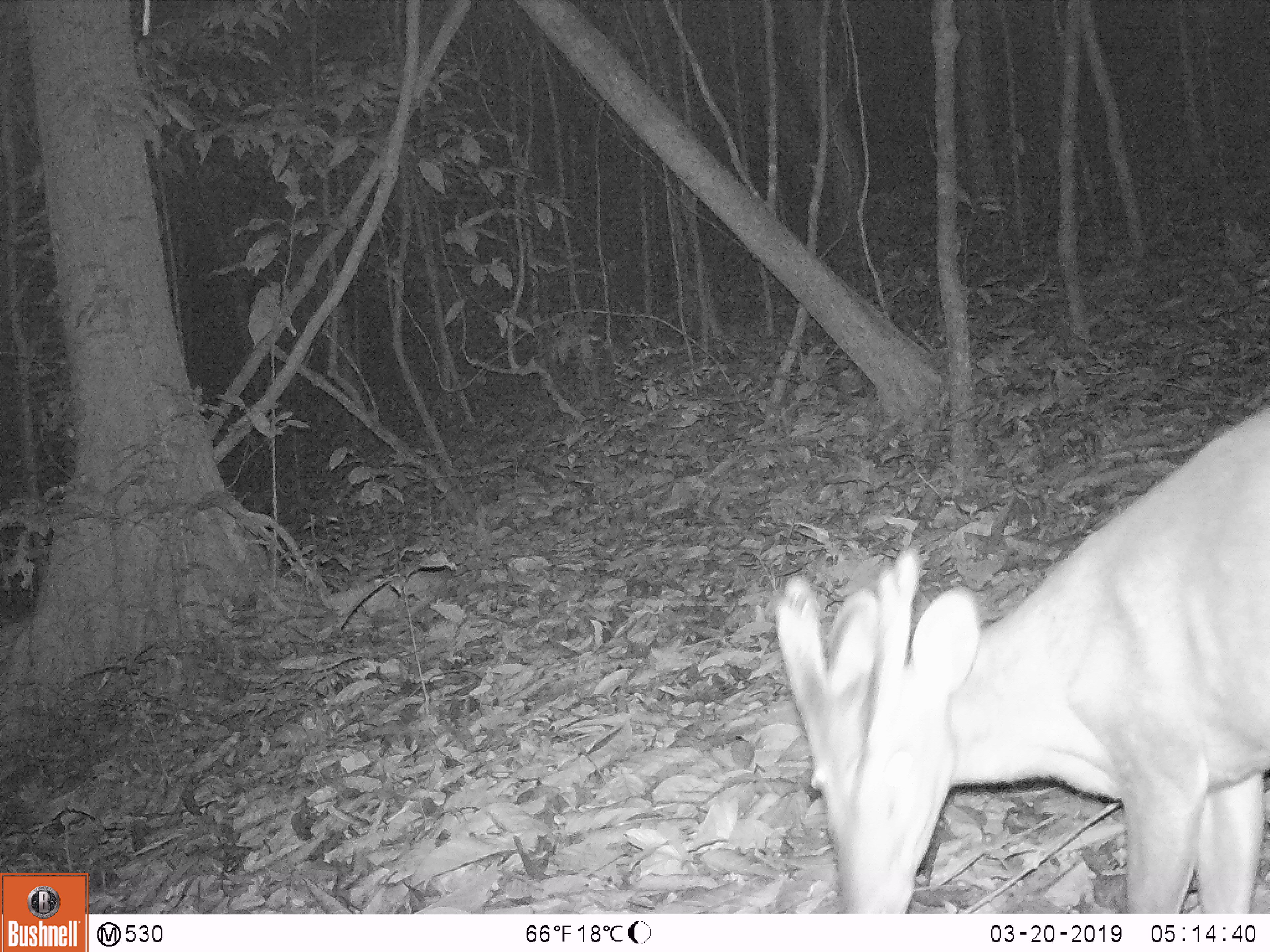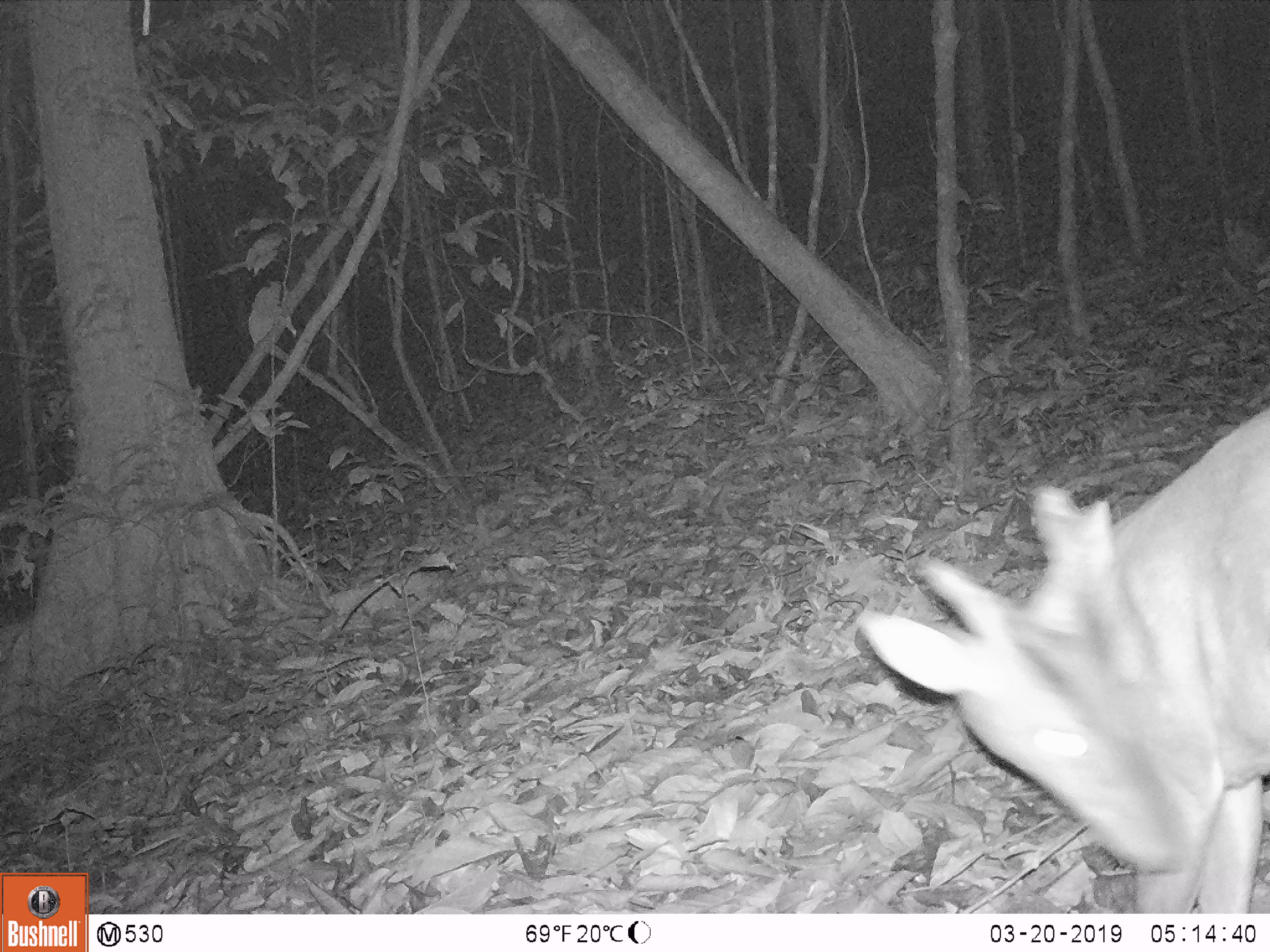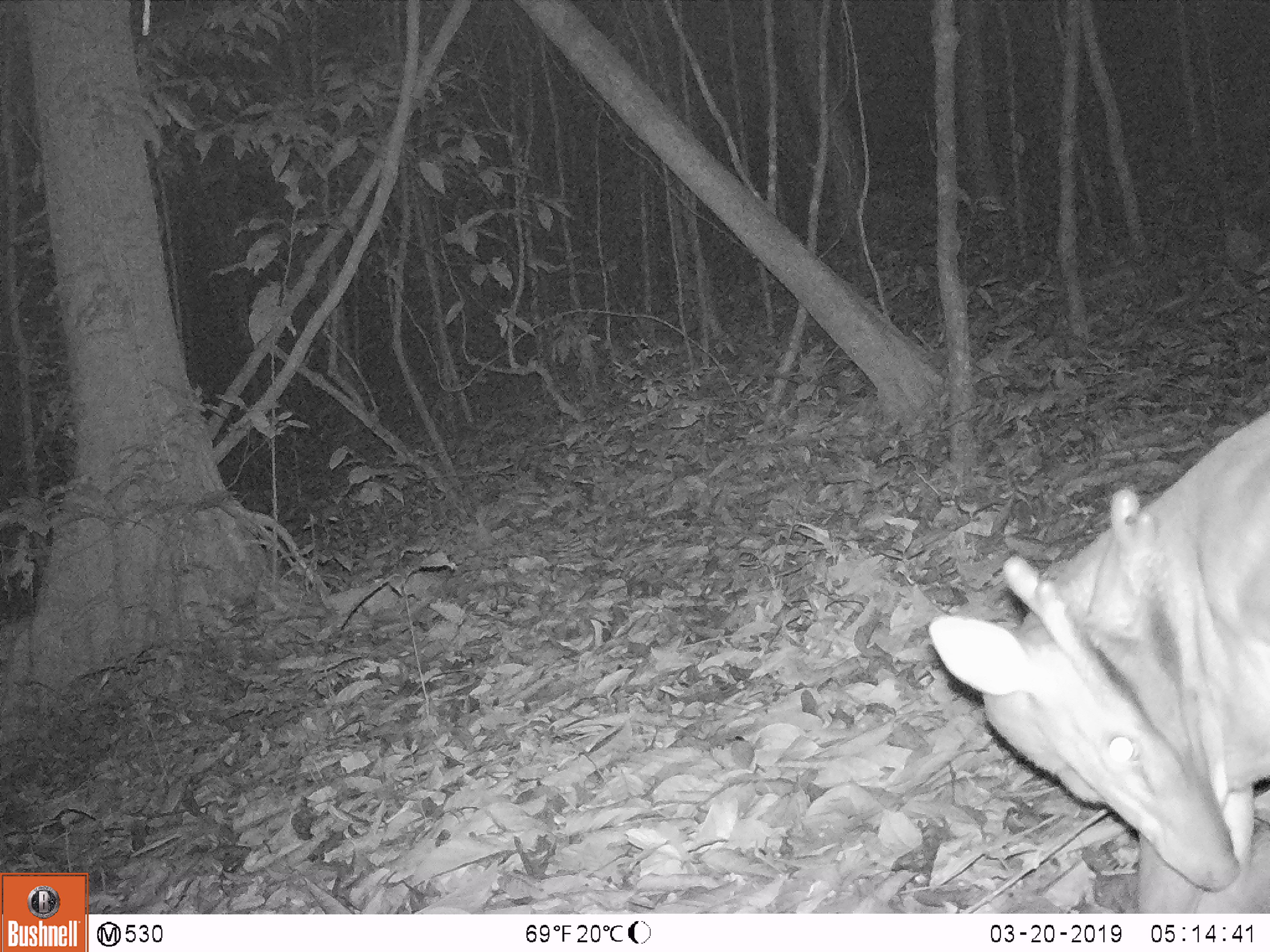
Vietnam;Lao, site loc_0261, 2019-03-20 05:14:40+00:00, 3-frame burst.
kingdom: Animalia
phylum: Chordata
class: Mammalia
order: Artiodactyla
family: Cervidae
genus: Muntiacus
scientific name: Muntiacus vuquangensis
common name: large-antlered muntjac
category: large antlered muntjac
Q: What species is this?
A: Large antlered muntjac (large-antlered muntjac) (Muntiacus vuquangensis).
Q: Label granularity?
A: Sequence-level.